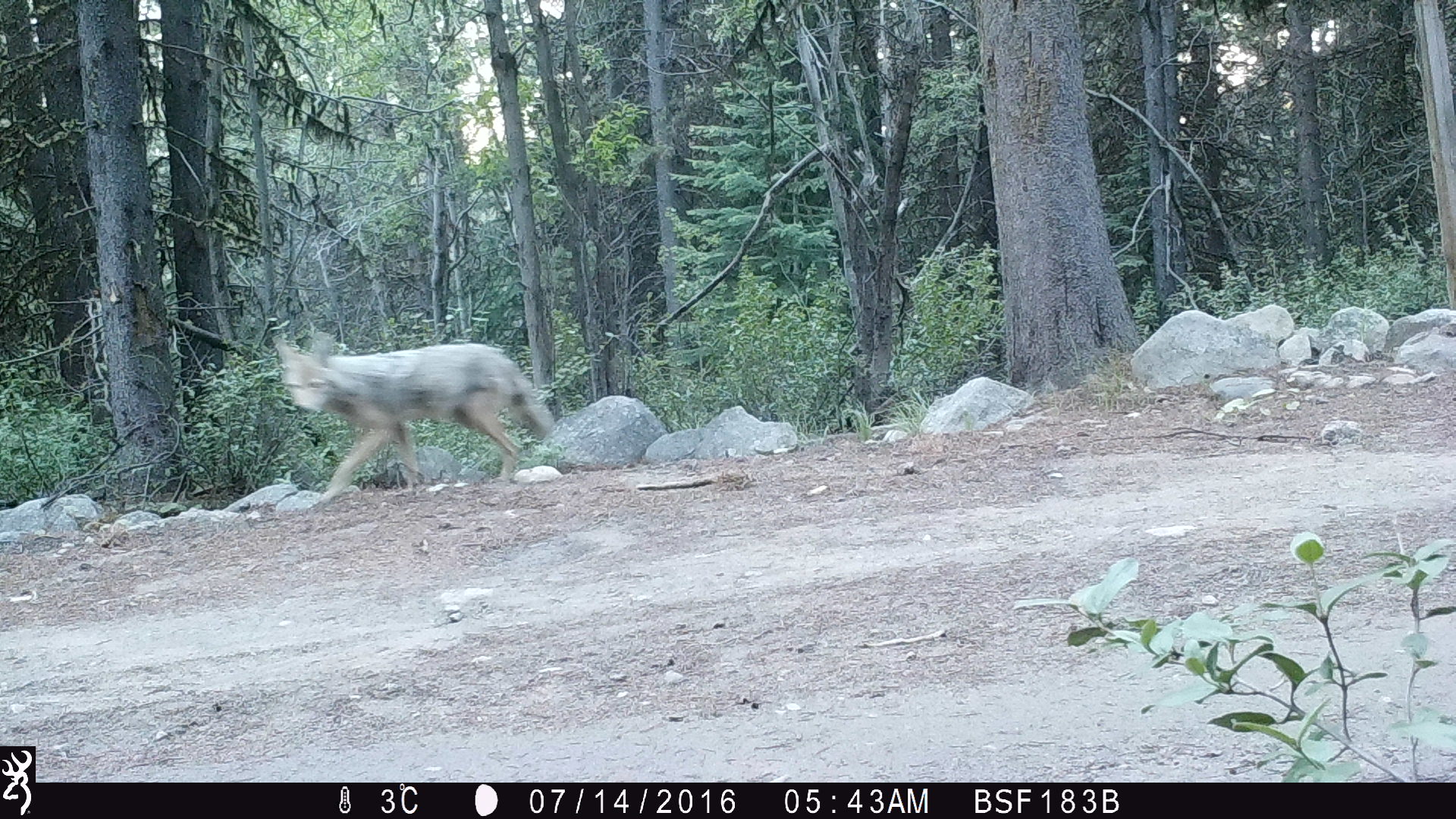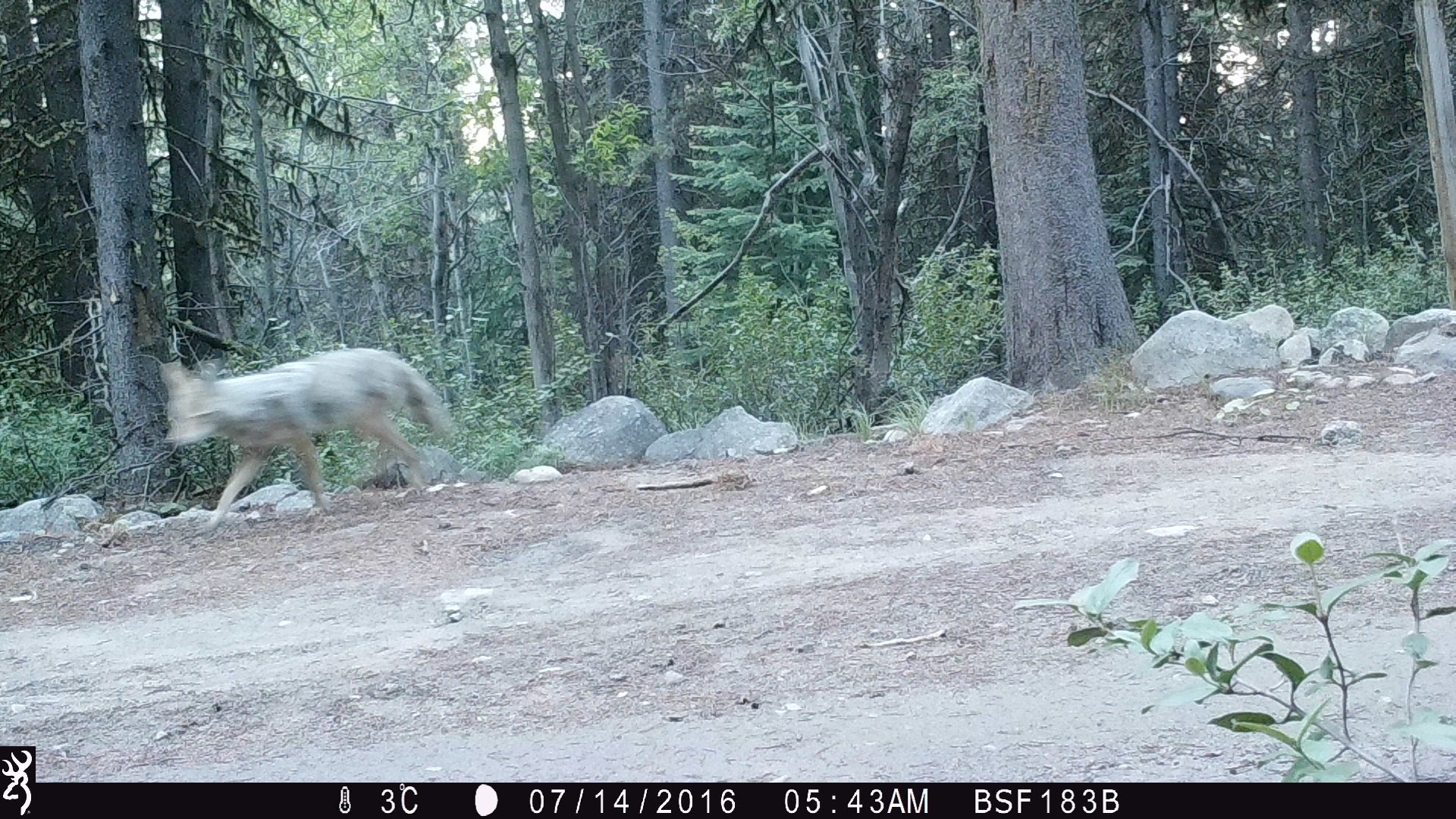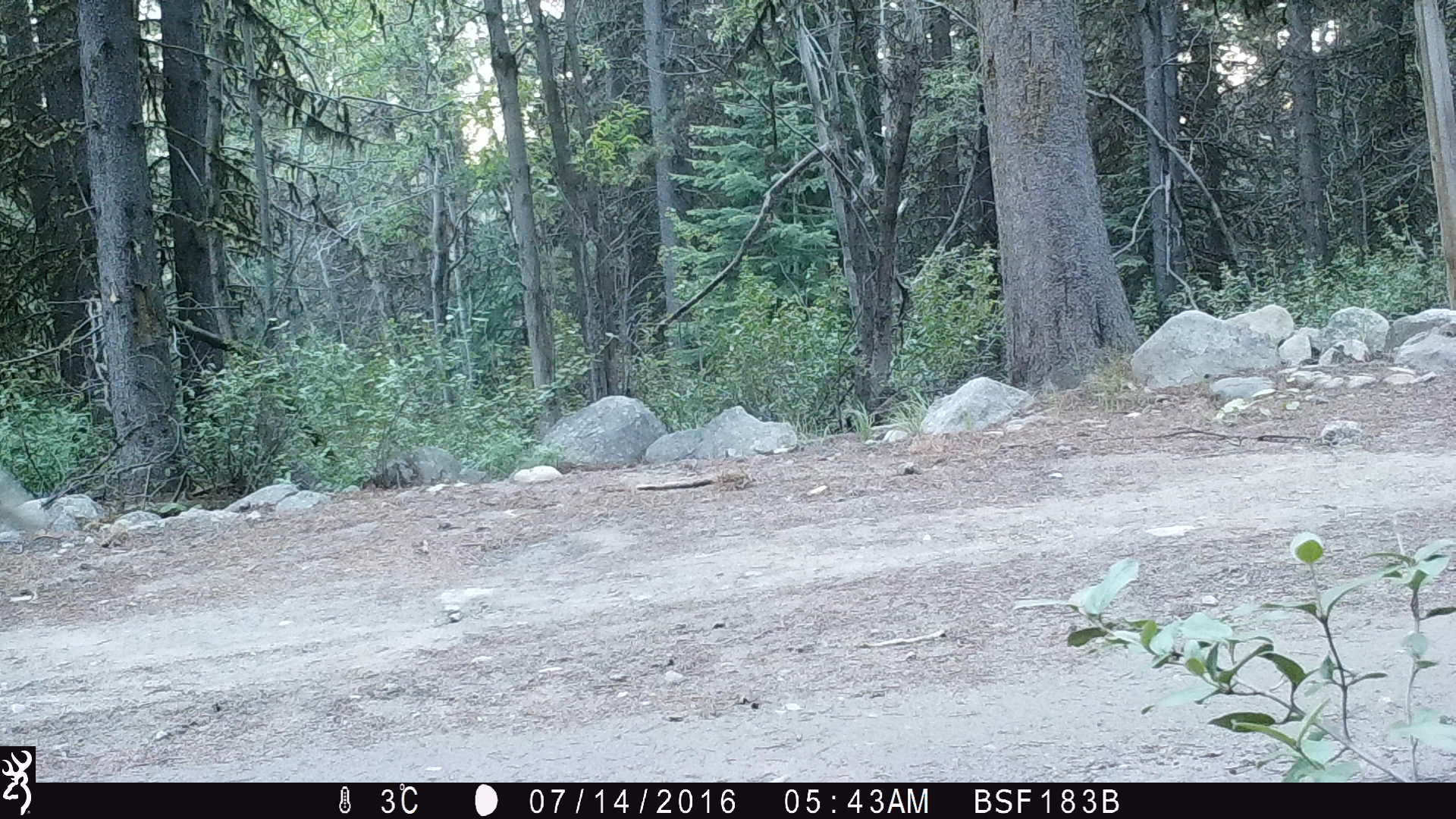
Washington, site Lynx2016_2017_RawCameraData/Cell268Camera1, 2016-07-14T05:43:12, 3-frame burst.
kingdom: Animalia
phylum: Chordata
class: Mammalia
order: Carnivora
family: Canidae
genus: Canis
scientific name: Canis latrans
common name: coyote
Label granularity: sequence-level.